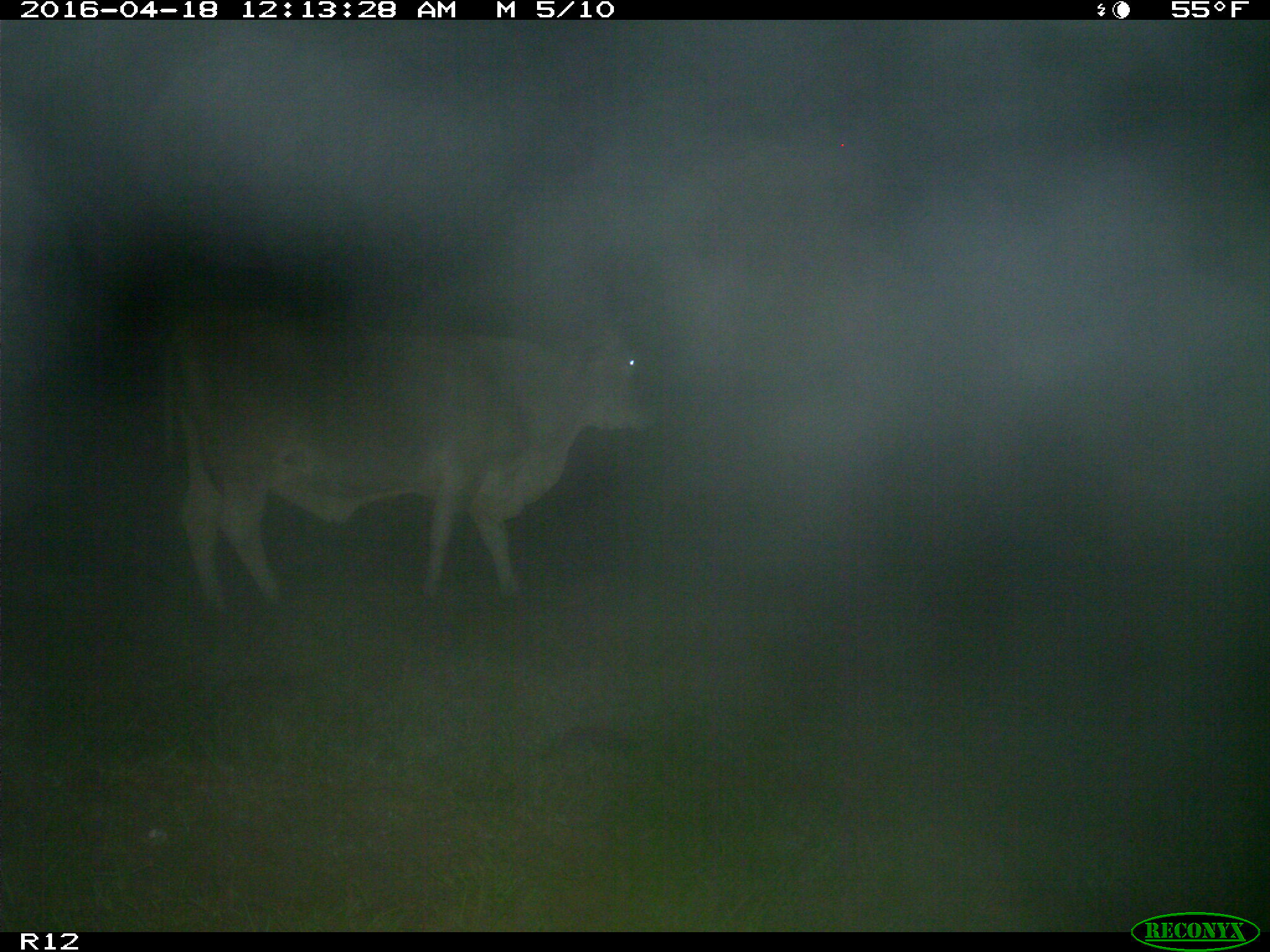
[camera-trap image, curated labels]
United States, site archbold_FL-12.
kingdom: Animalia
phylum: Chordata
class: Mammalia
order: Artiodactyla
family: Bovidae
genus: Bos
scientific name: Bos taurus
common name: domestic cow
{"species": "Bos taurus (domestic cow)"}